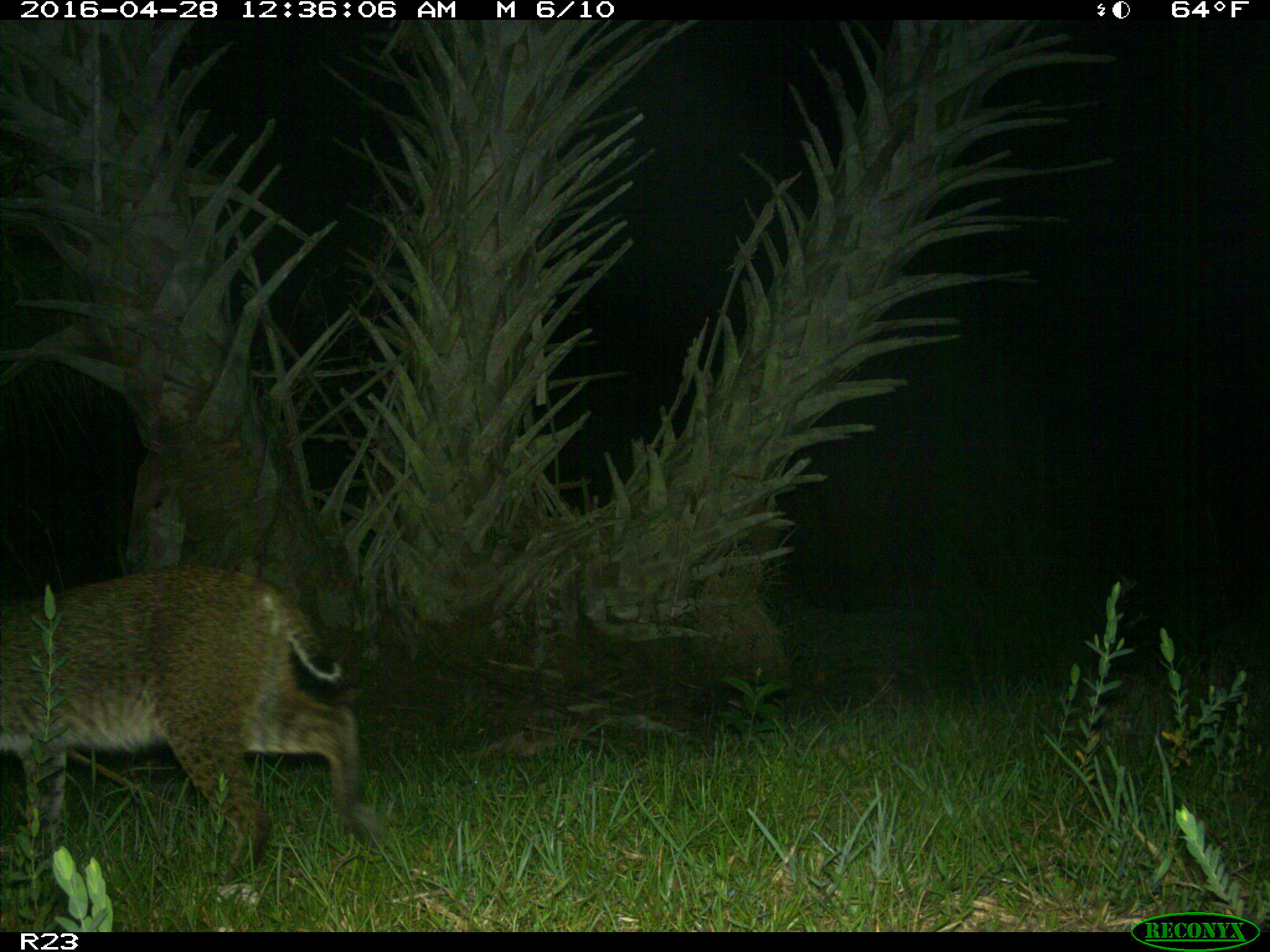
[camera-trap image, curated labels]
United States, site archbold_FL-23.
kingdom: Animalia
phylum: Chordata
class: Mammalia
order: Carnivora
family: Felidae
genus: Lynx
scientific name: Lynx rufus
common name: bobcat